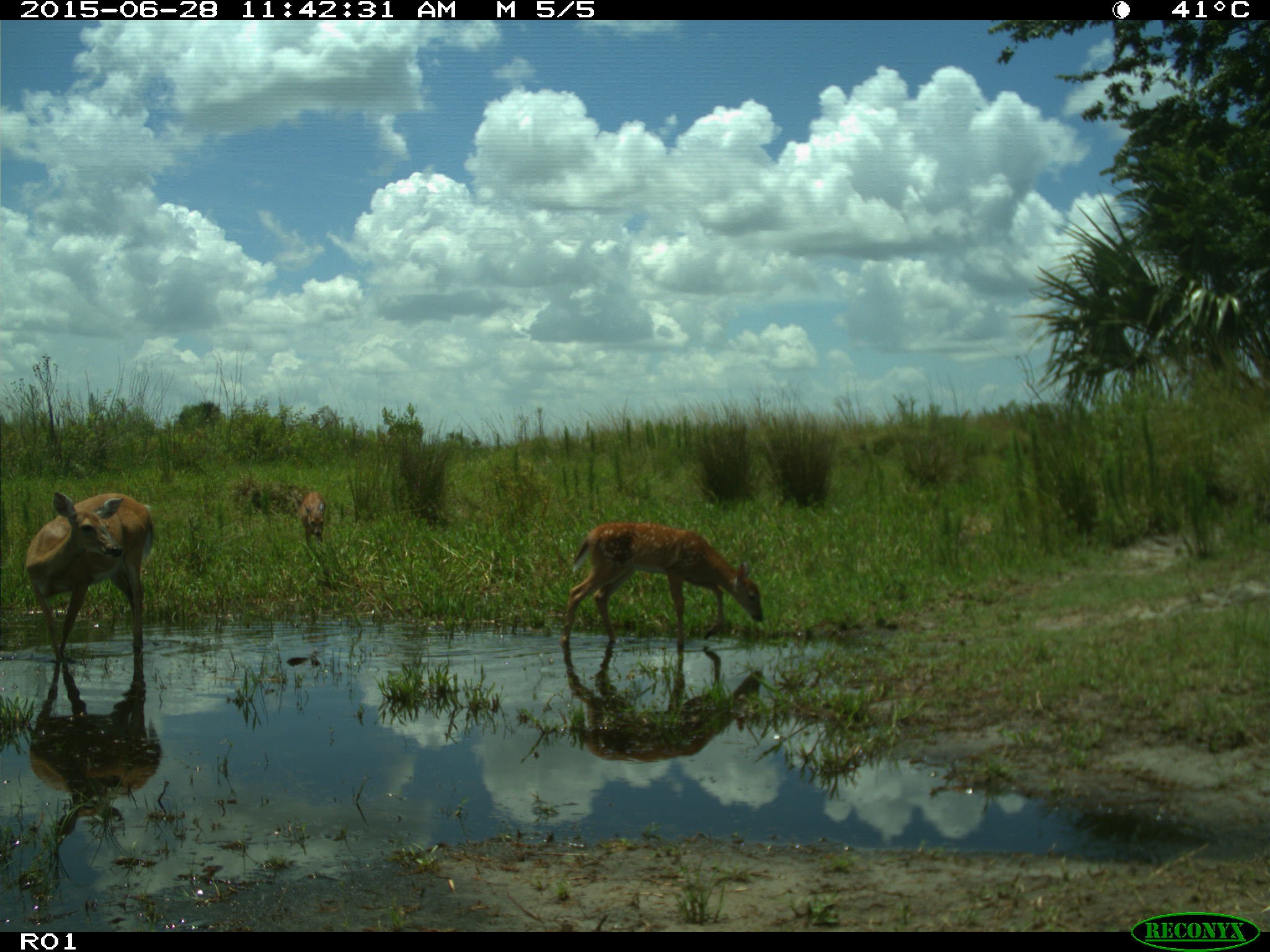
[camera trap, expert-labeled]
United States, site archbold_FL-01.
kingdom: Animalia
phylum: Chordata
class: Mammalia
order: Artiodactyla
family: Cervidae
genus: Odocoileus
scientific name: Odocoileus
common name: deer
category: unidentified deer